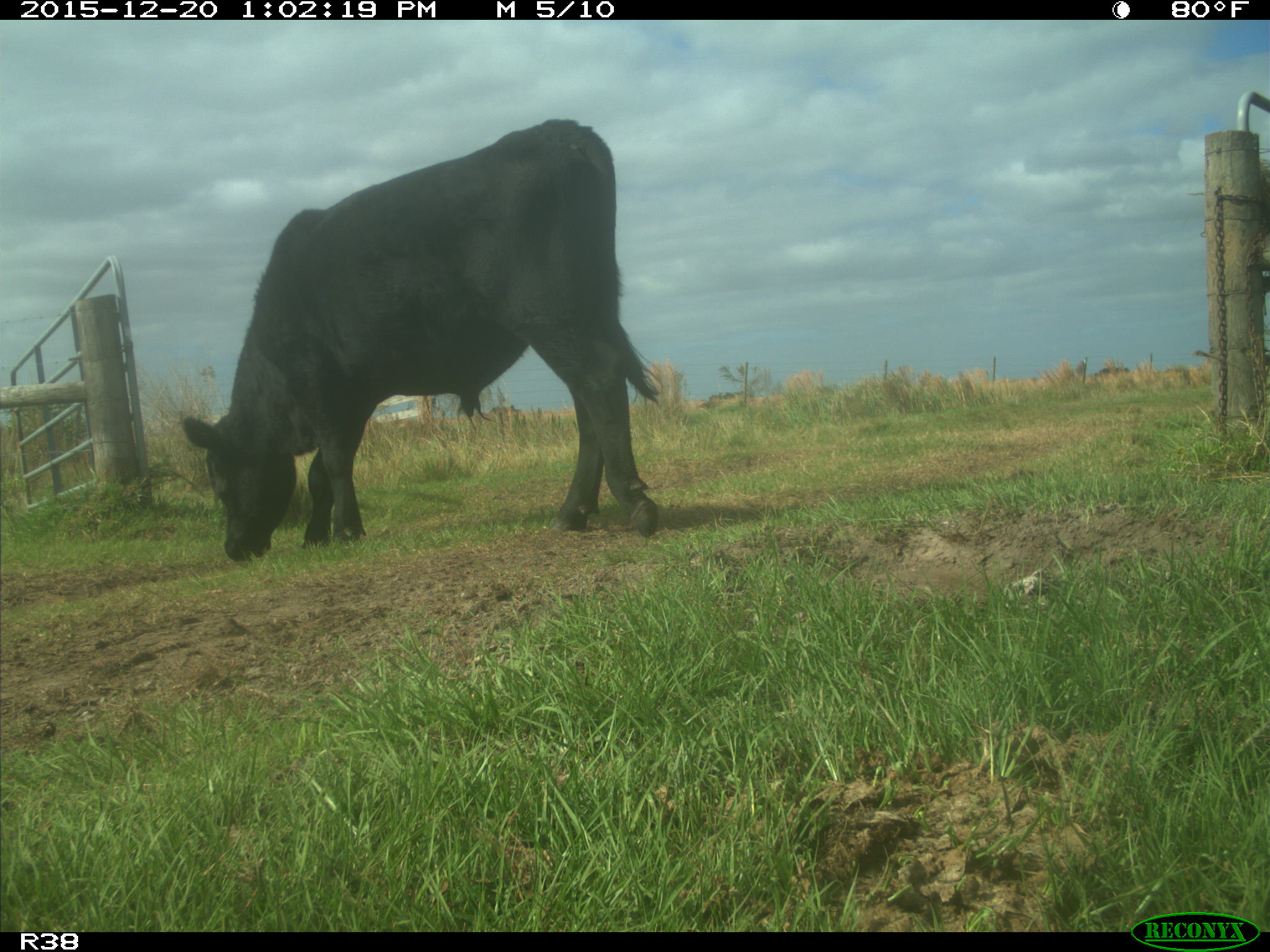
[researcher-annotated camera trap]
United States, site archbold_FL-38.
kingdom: Animalia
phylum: Chordata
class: Mammalia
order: Artiodactyla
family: Bovidae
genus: Bos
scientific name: Bos taurus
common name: domestic cow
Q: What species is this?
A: Bos taurus (domestic cow).